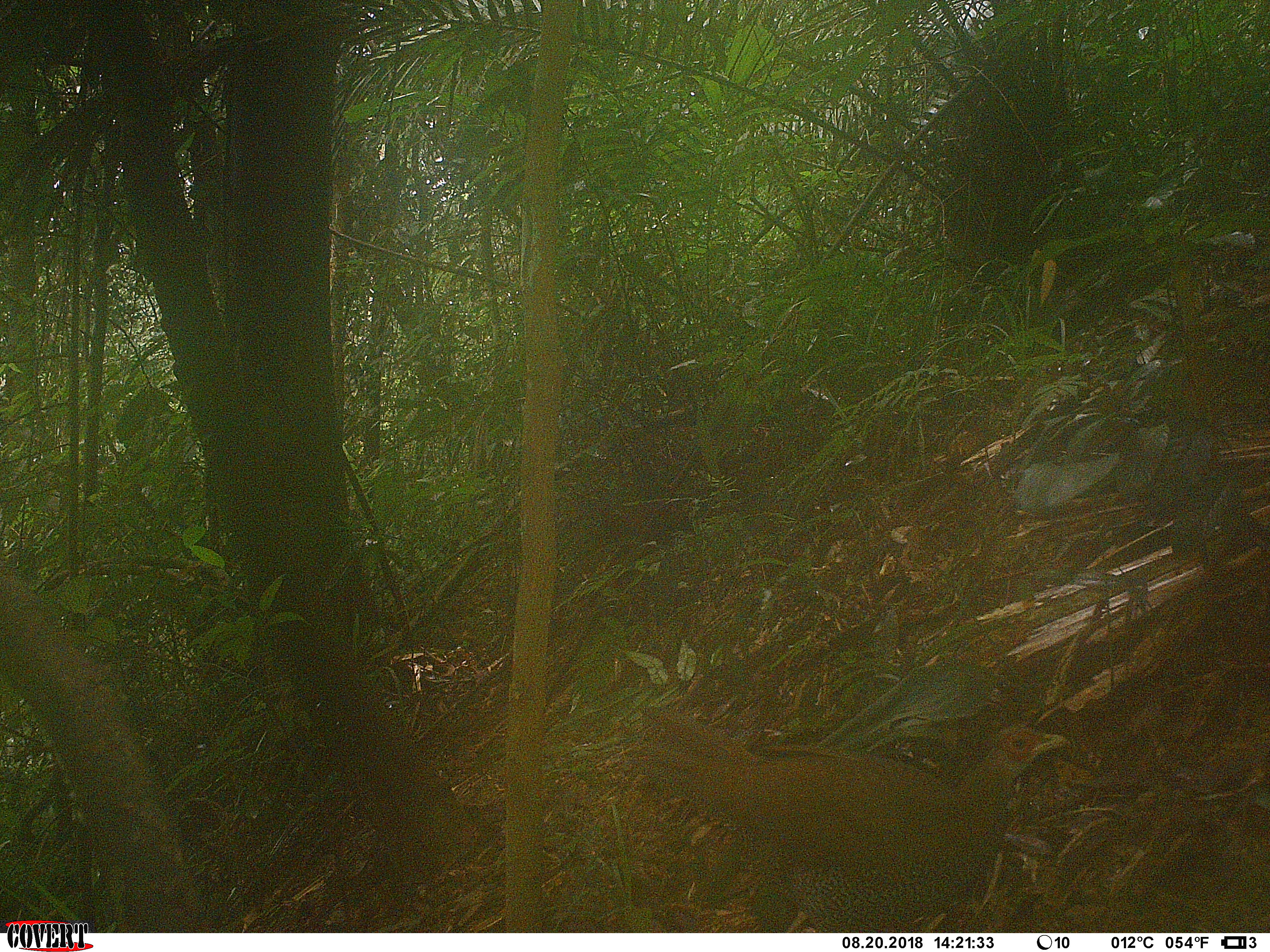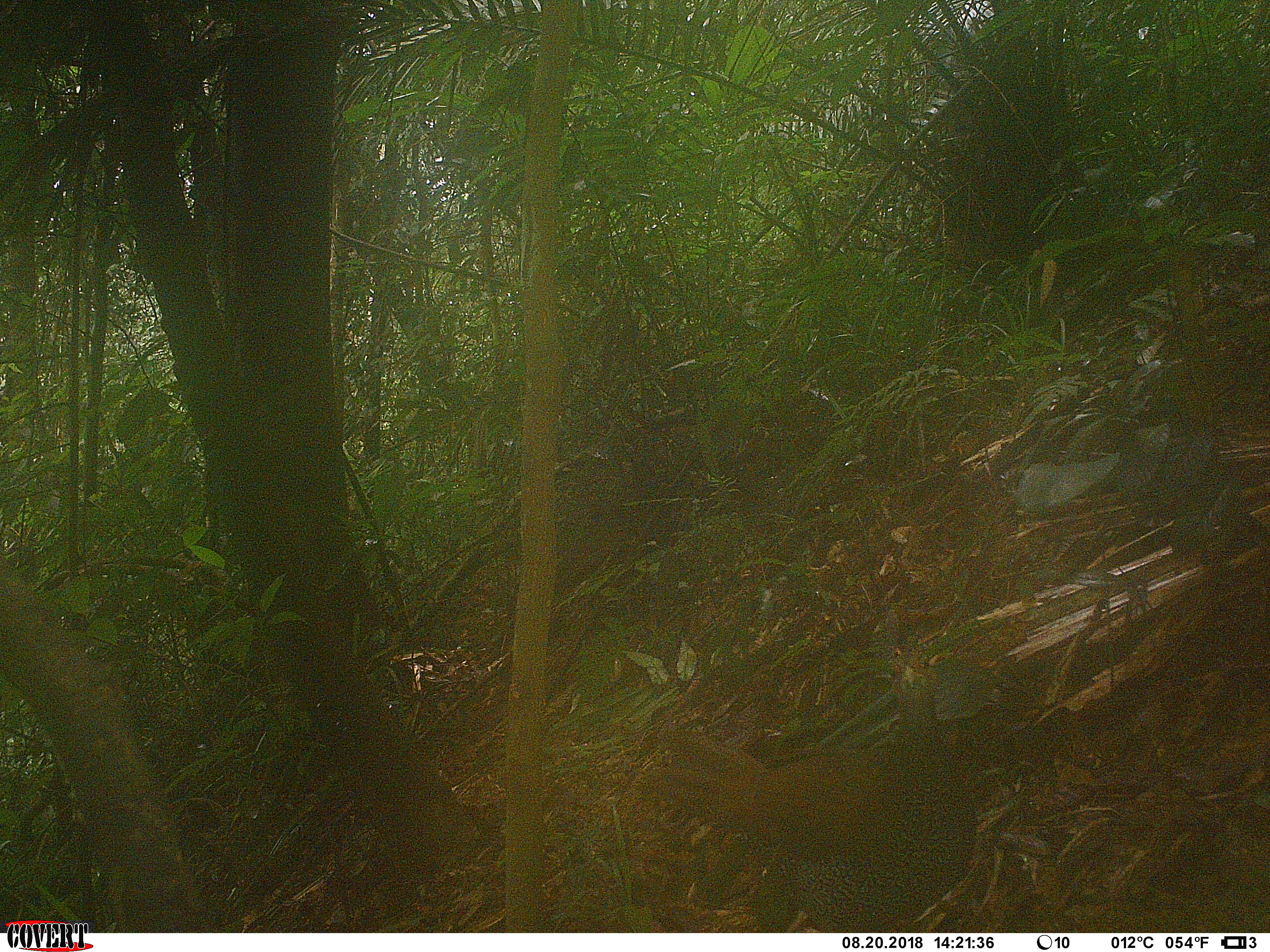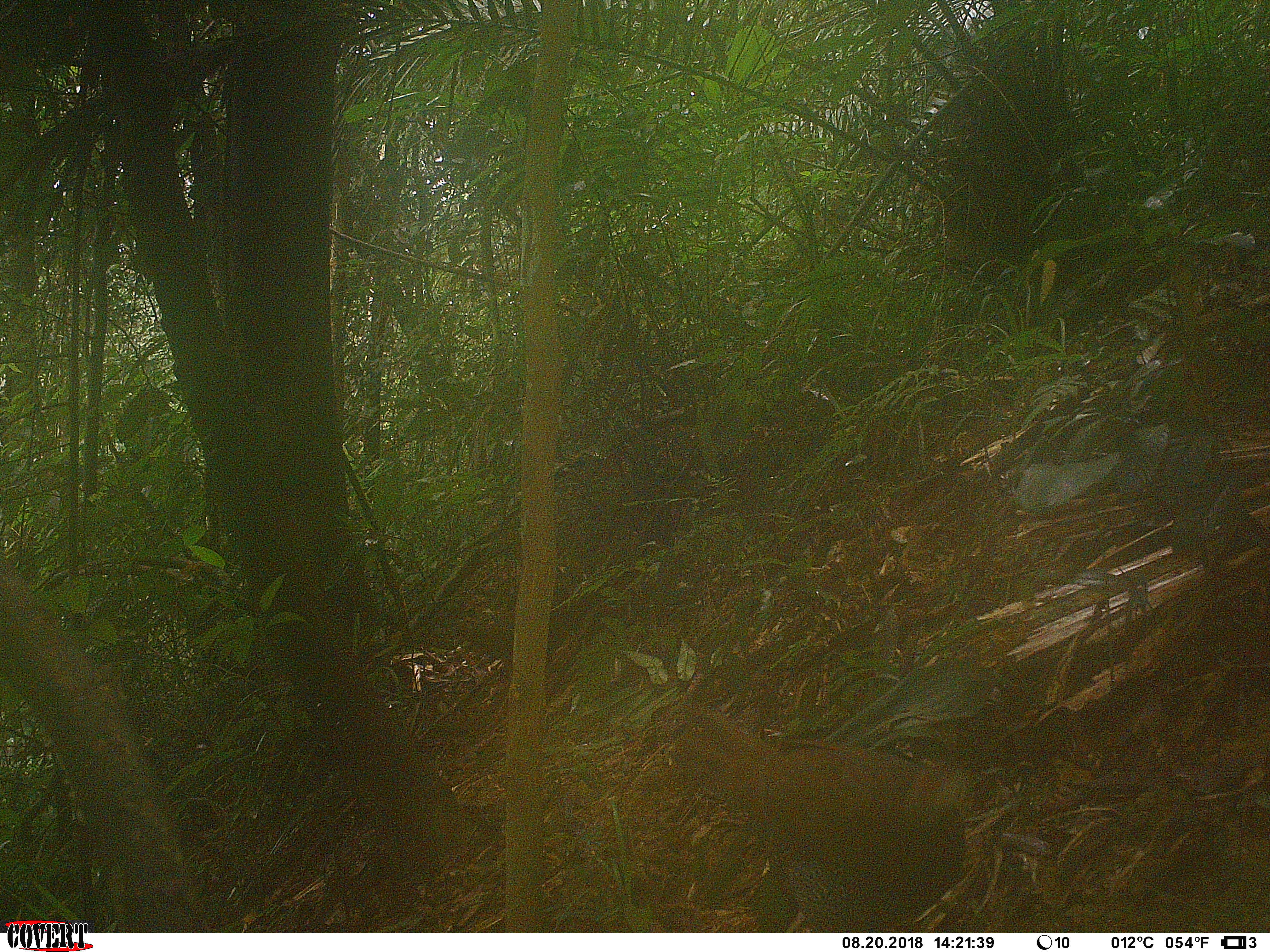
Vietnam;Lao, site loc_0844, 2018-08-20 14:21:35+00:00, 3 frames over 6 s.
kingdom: Animalia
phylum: Chordata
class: Aves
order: Galliformes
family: Phasianidae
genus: Lophura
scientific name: Lophura nycthemera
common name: silver pheasant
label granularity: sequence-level